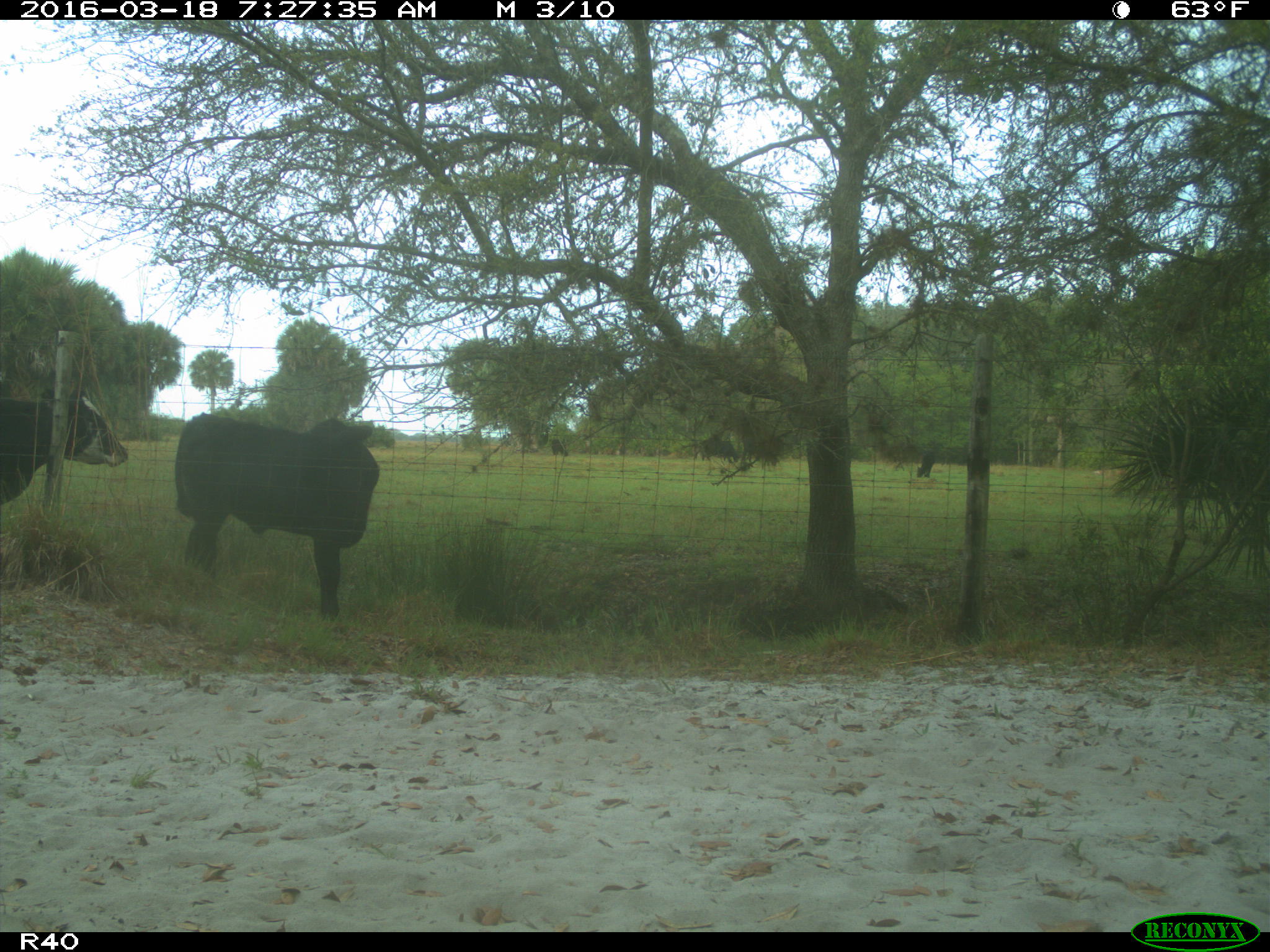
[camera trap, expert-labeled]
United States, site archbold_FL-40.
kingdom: Animalia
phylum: Chordata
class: Mammalia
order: Artiodactyla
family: Bovidae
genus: Bos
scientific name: Bos taurus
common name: domestic cow